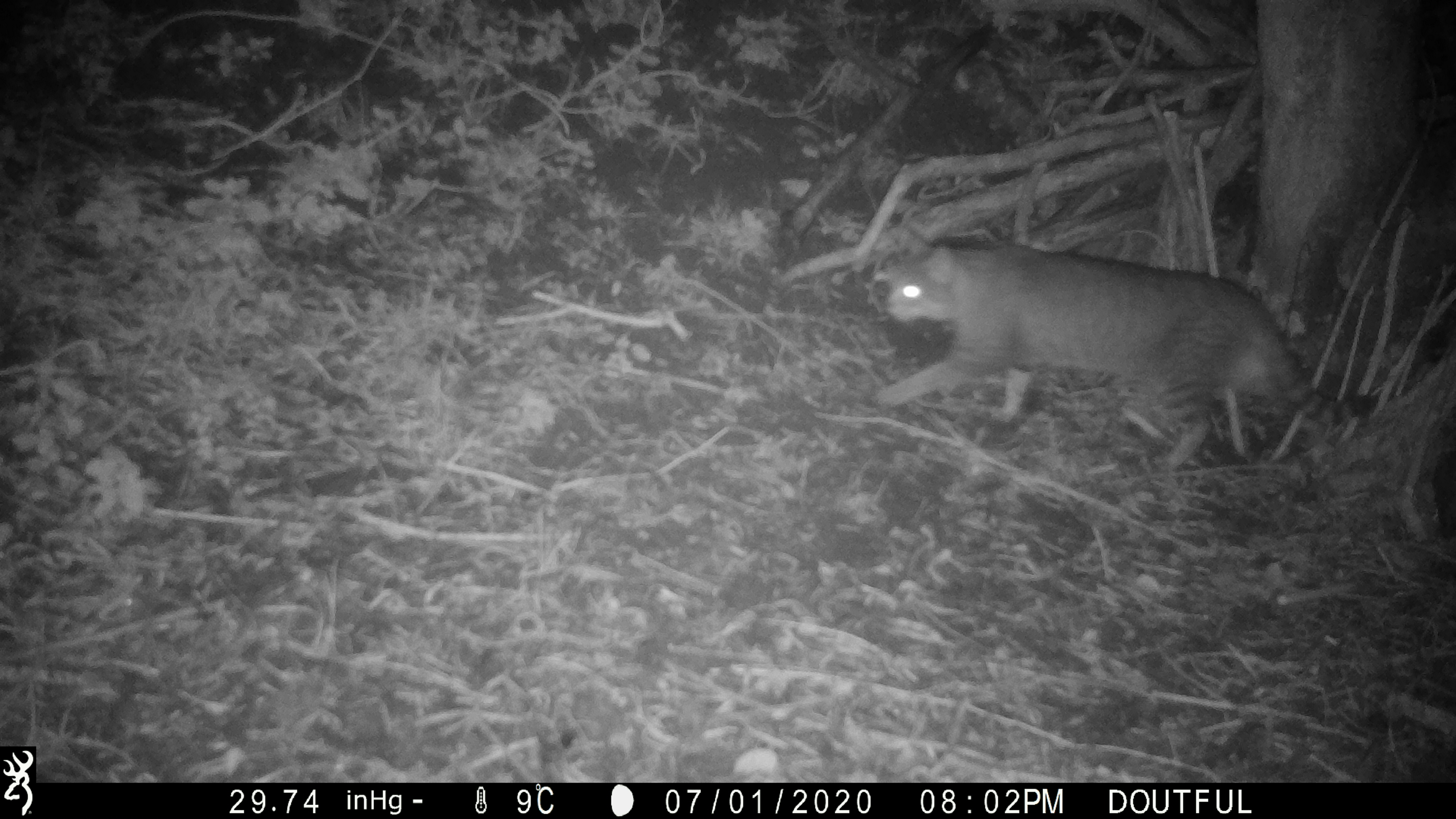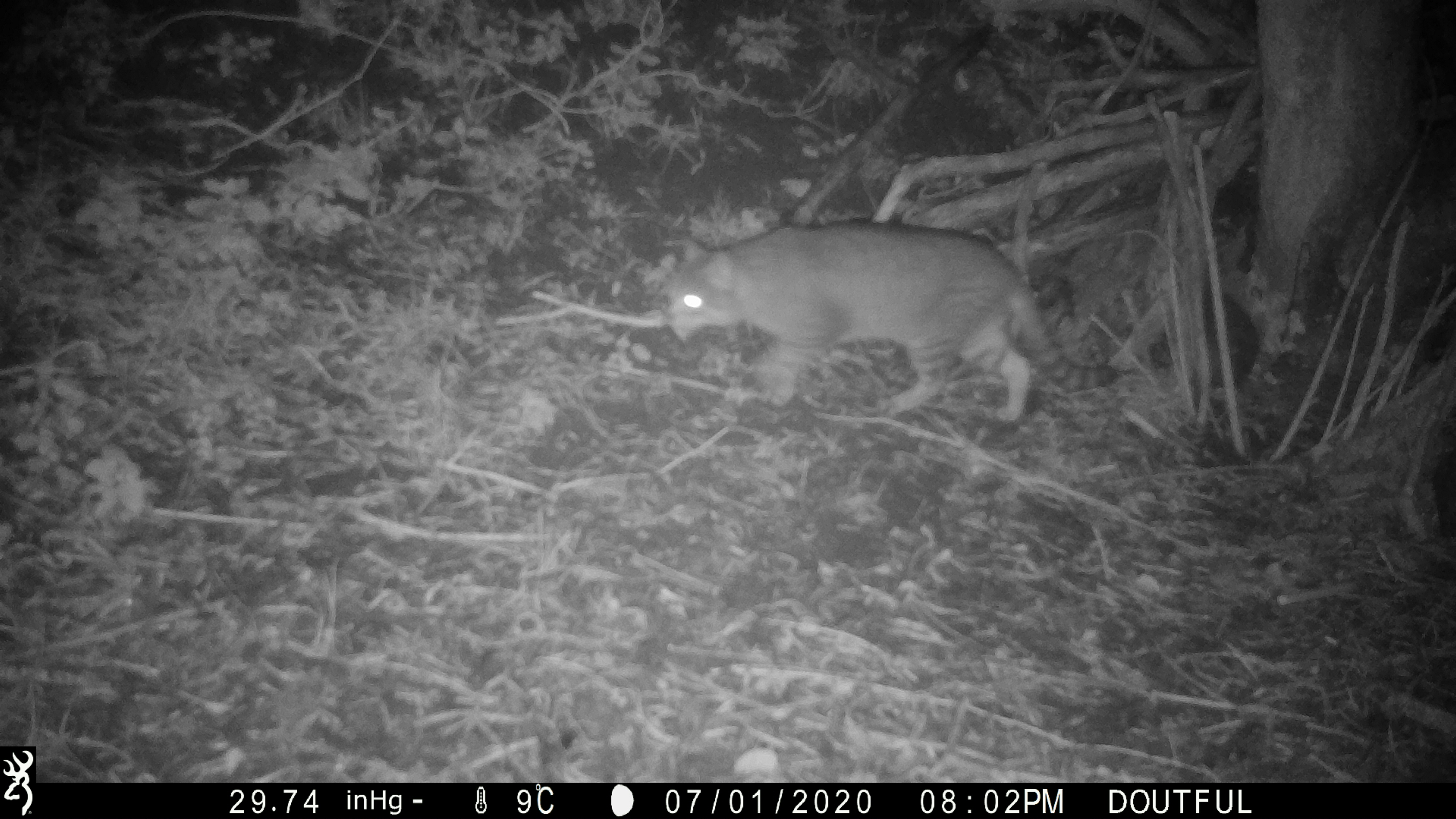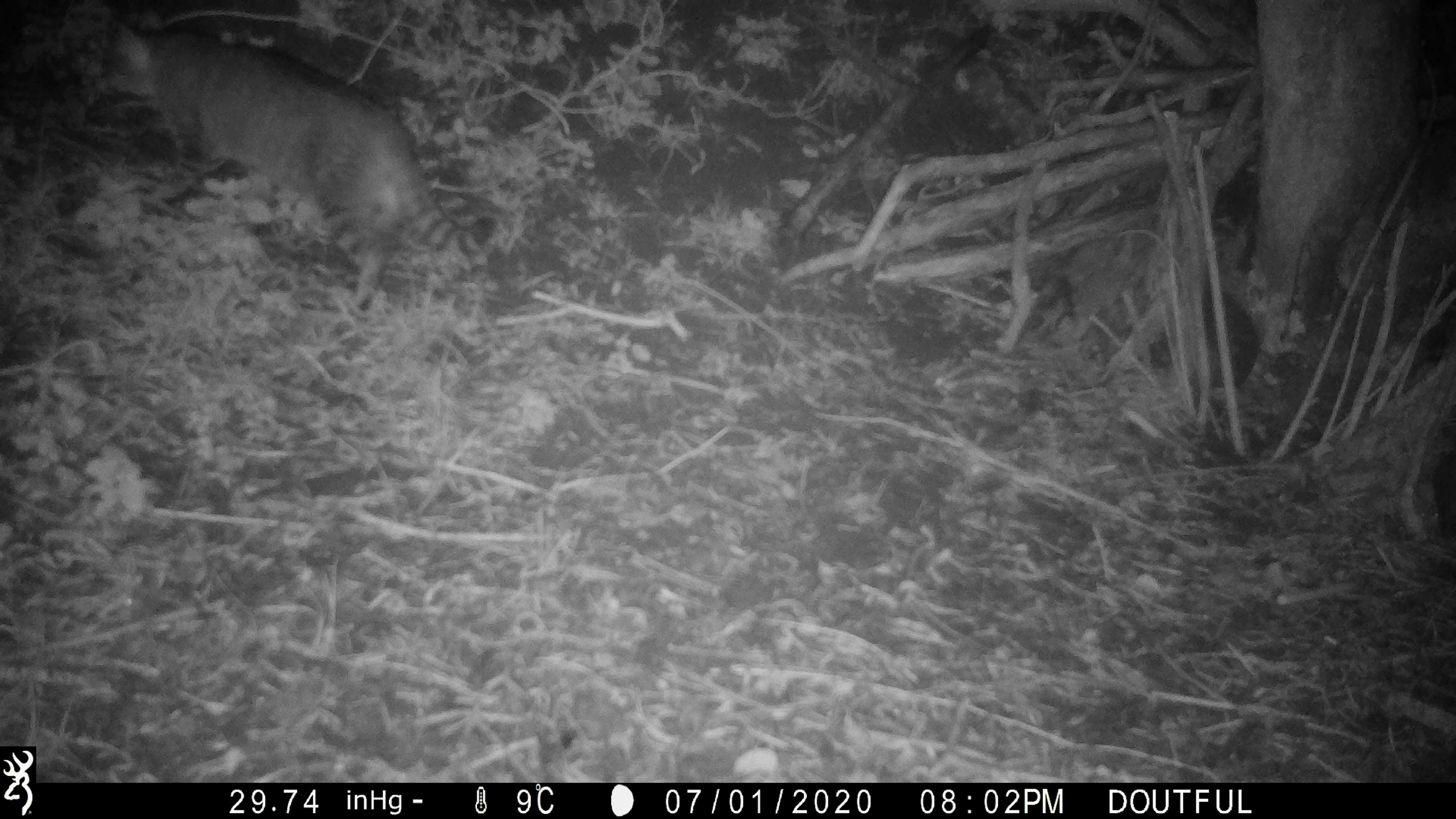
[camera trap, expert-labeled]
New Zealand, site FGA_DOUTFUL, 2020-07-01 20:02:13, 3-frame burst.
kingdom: Animalia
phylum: Chordata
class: Mammalia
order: Carnivora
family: Felidae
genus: Felis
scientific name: Felis catus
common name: domestic cat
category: cat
Cat (domestic cat) (Felis catus).